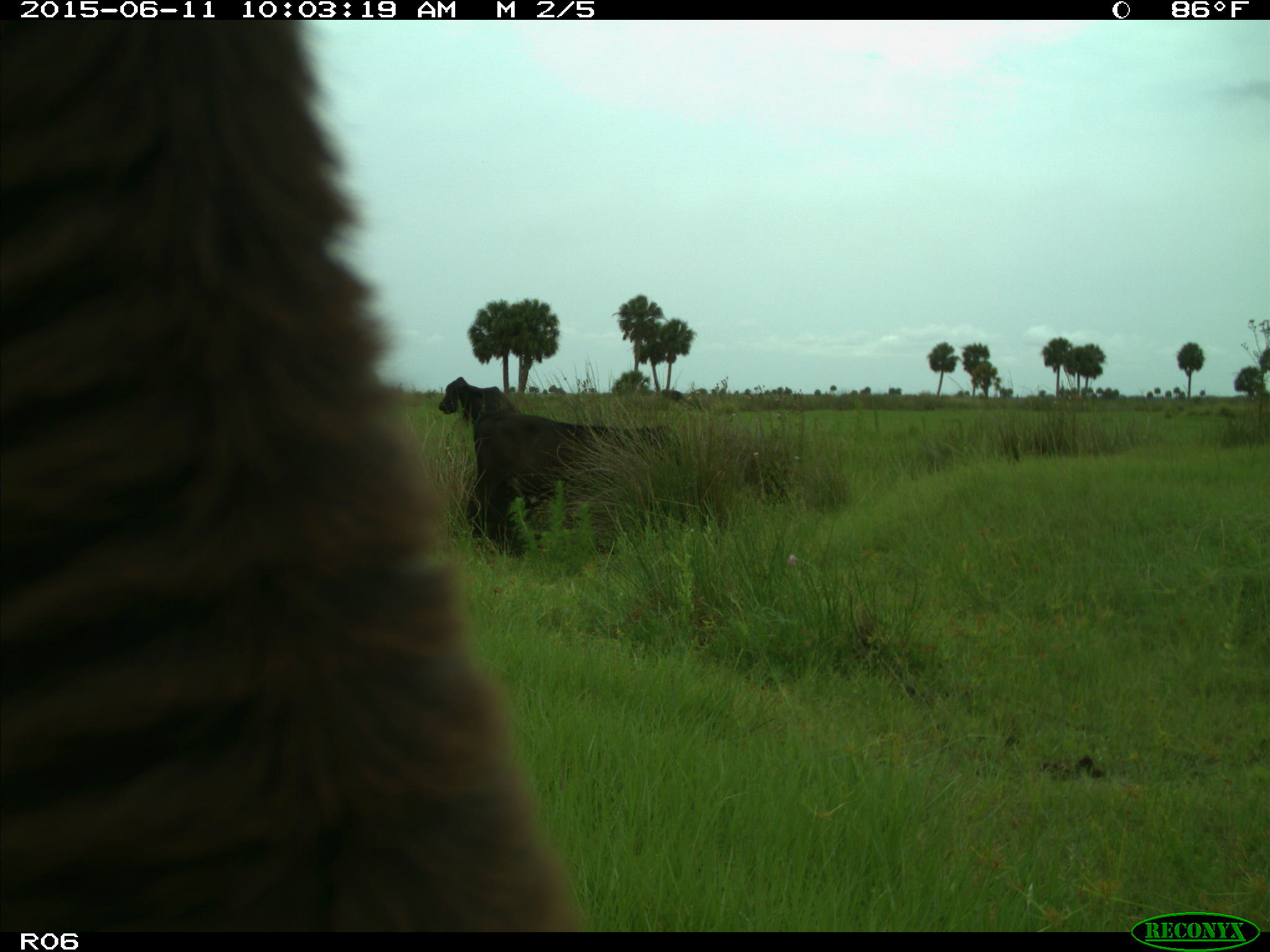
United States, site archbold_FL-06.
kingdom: Animalia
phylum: Chordata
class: Mammalia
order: Artiodactyla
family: Bovidae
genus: Bos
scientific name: Bos taurus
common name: domestic cow